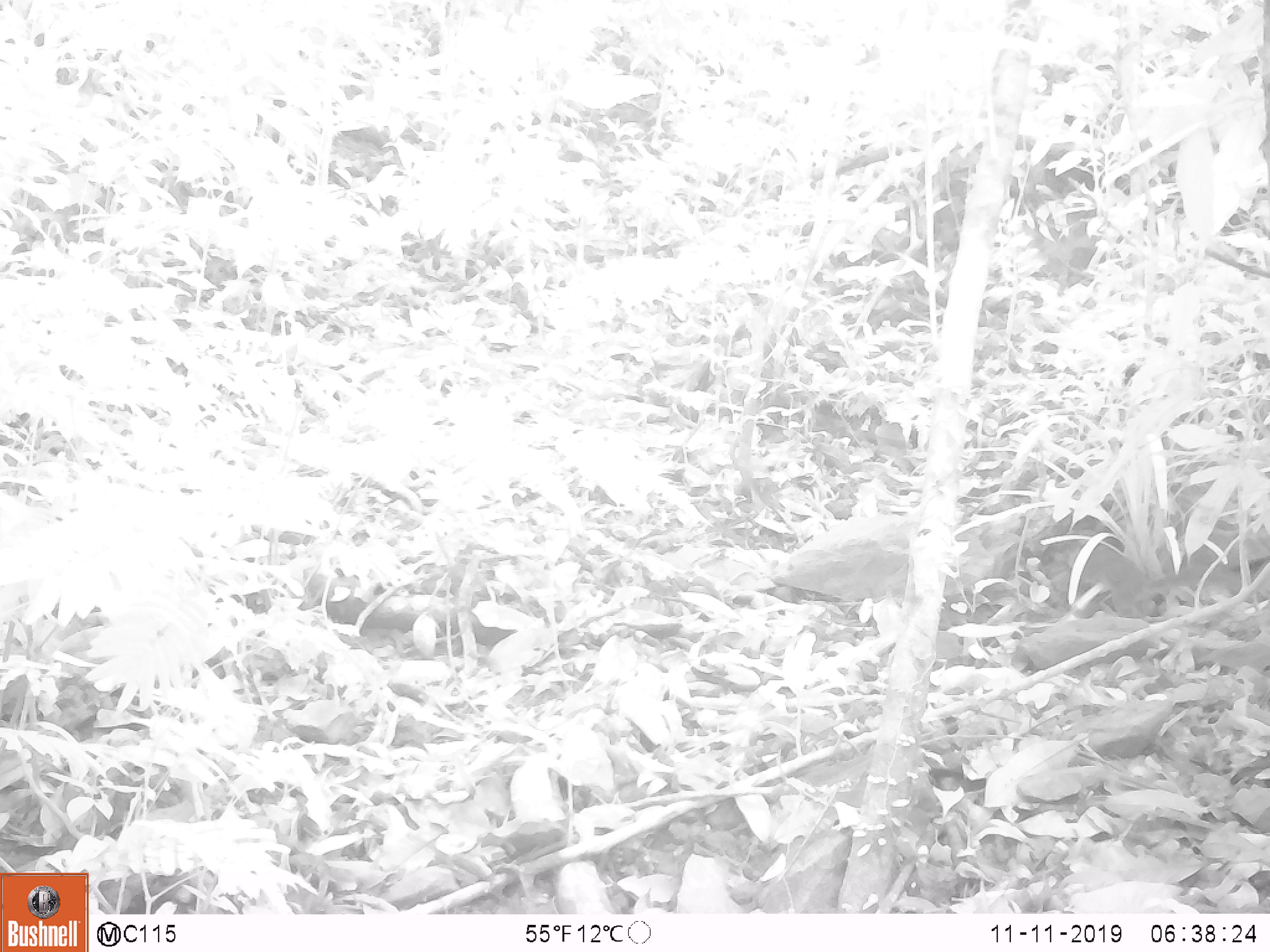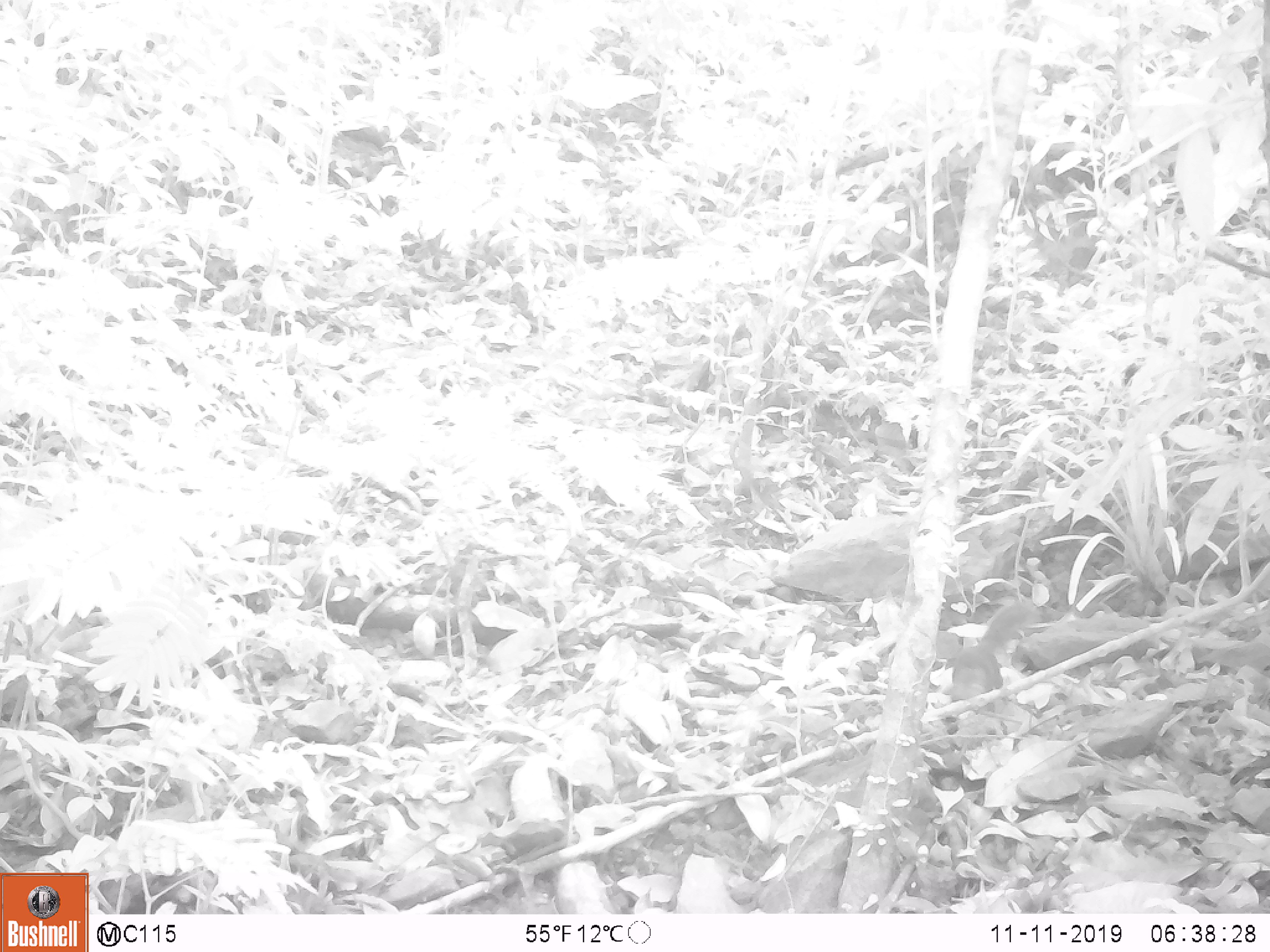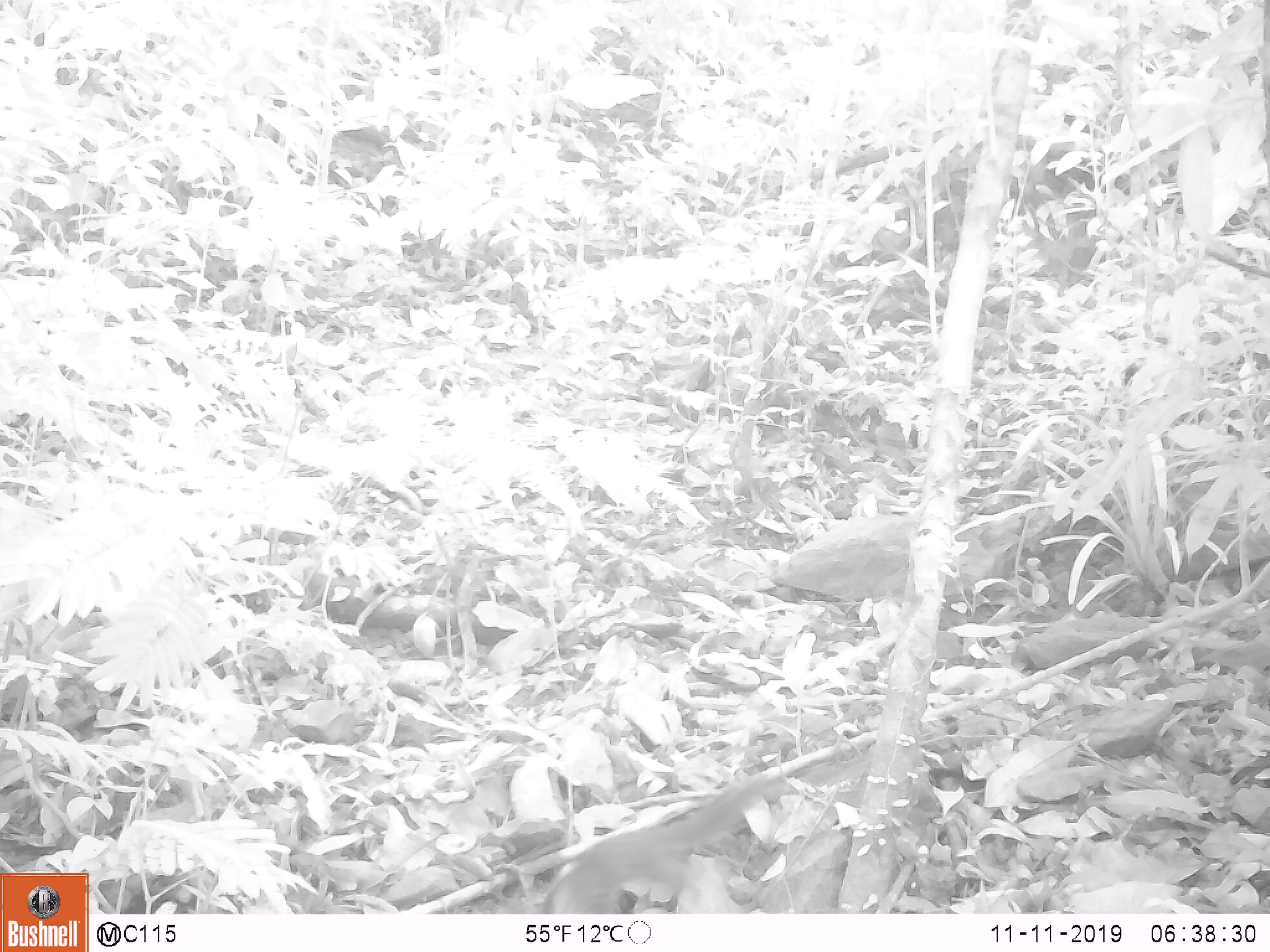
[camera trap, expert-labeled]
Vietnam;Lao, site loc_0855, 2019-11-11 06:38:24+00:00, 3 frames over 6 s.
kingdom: Animalia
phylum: Chordata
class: Mammalia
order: Rodentia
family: Sciuridae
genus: Dremomys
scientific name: Dremomys rufigenis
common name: red-cheeked squirrel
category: red cheeked squirrel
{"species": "red cheeked squirrel (red-cheeked squirrel) (Dremomys rufigenis)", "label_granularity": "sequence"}